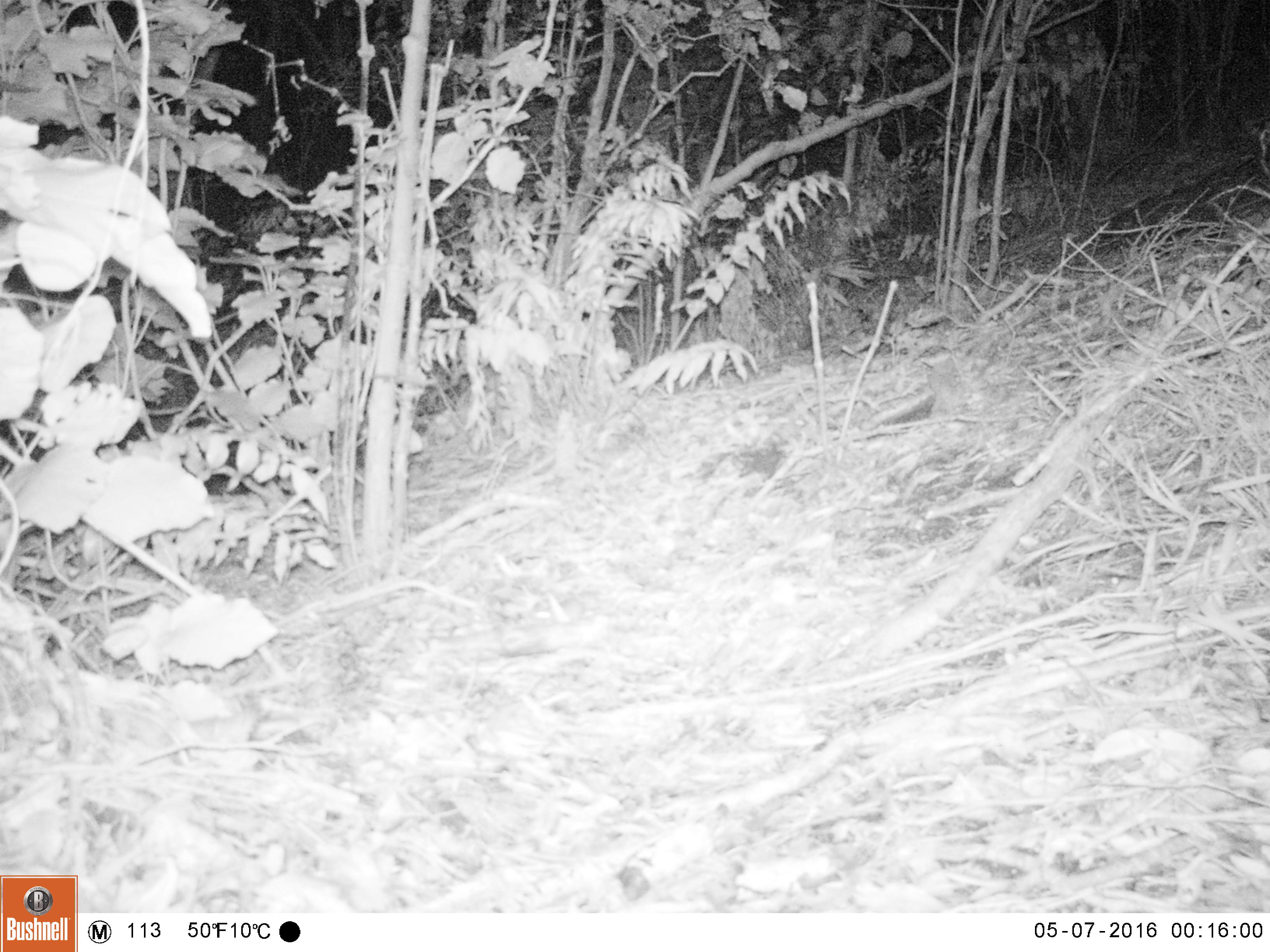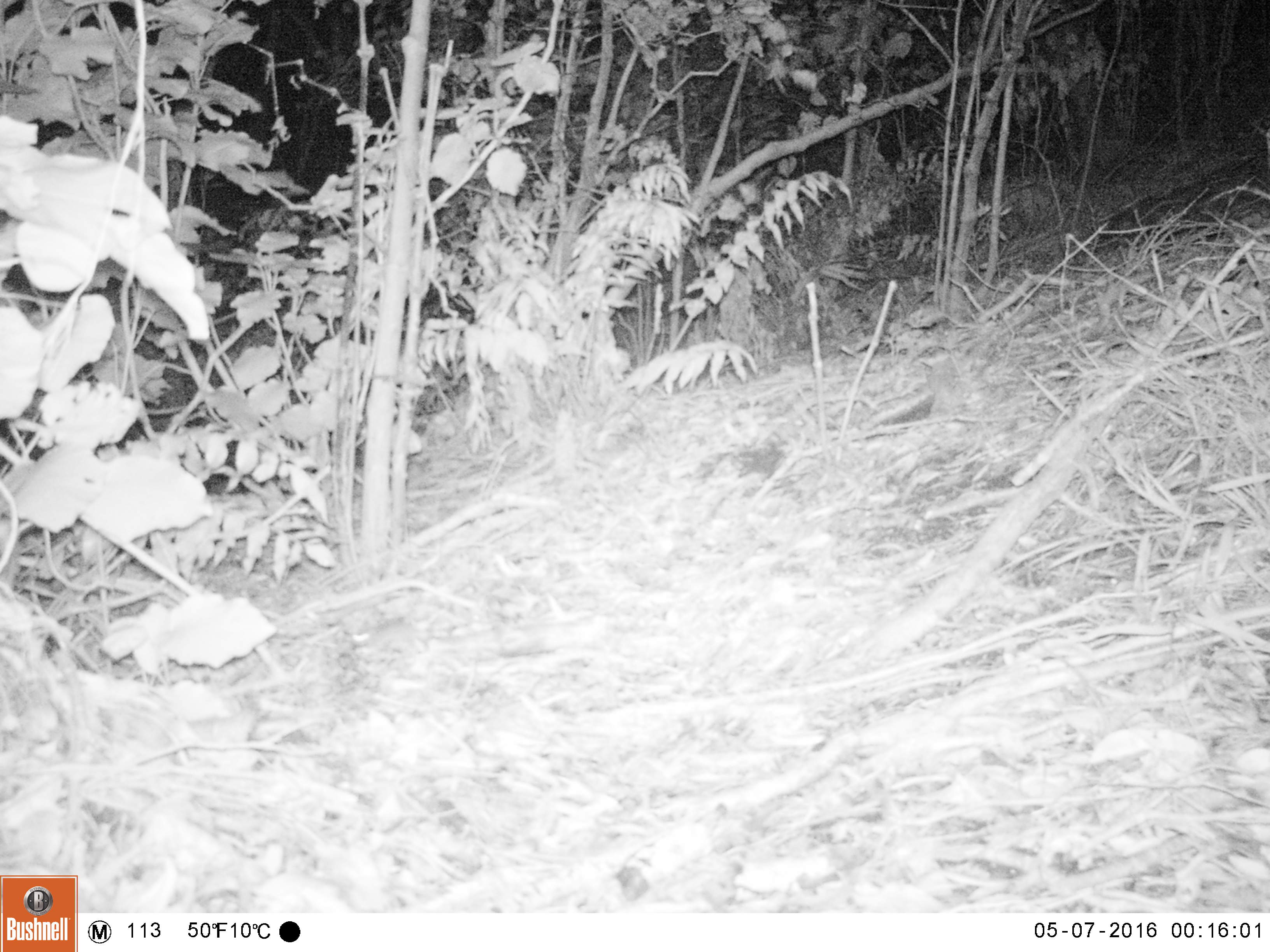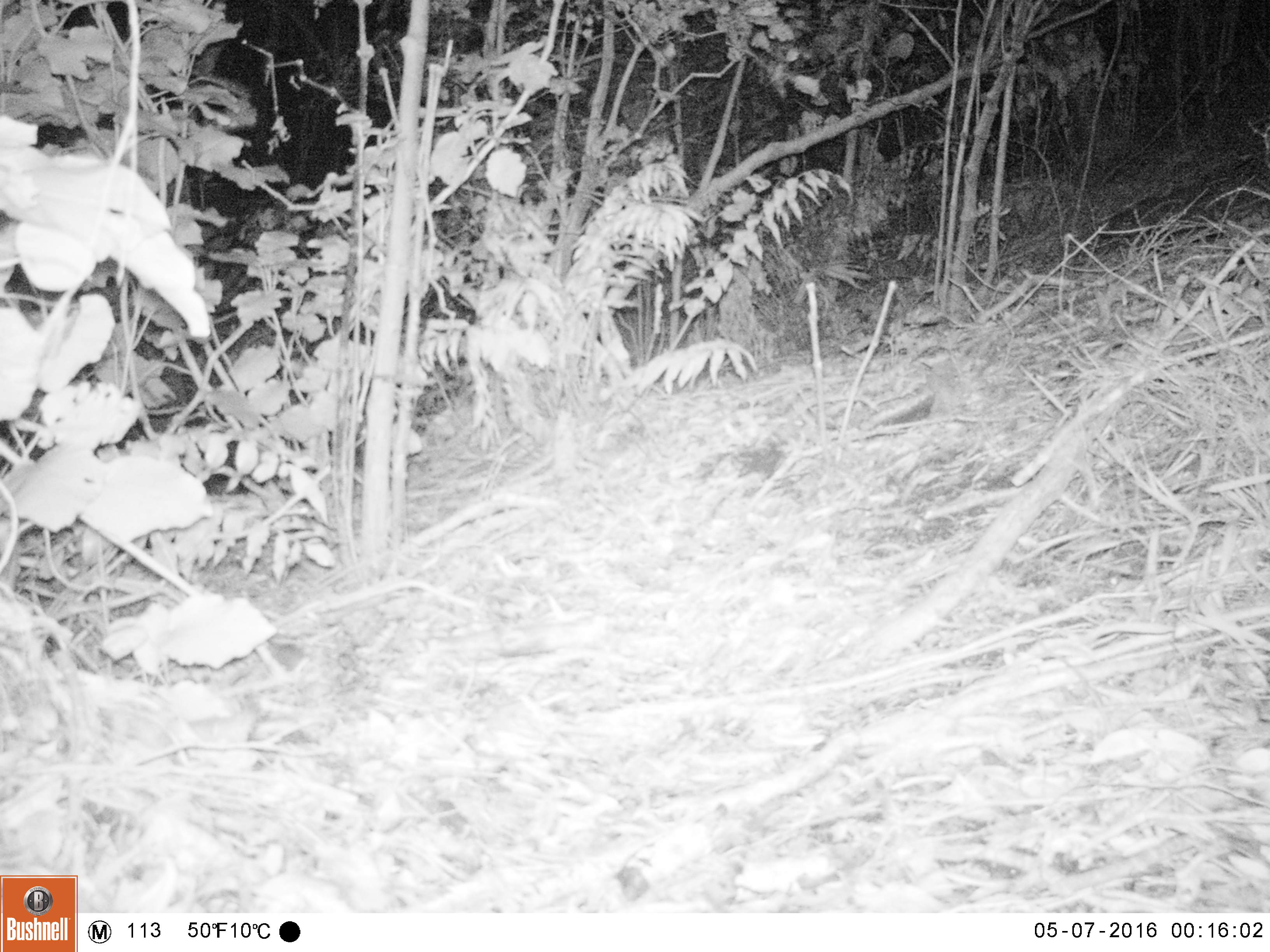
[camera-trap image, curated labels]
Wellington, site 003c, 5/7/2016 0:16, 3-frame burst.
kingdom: Animalia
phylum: Chordata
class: Mammalia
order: Rodentia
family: Muridae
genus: Mus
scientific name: Mus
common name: mouse